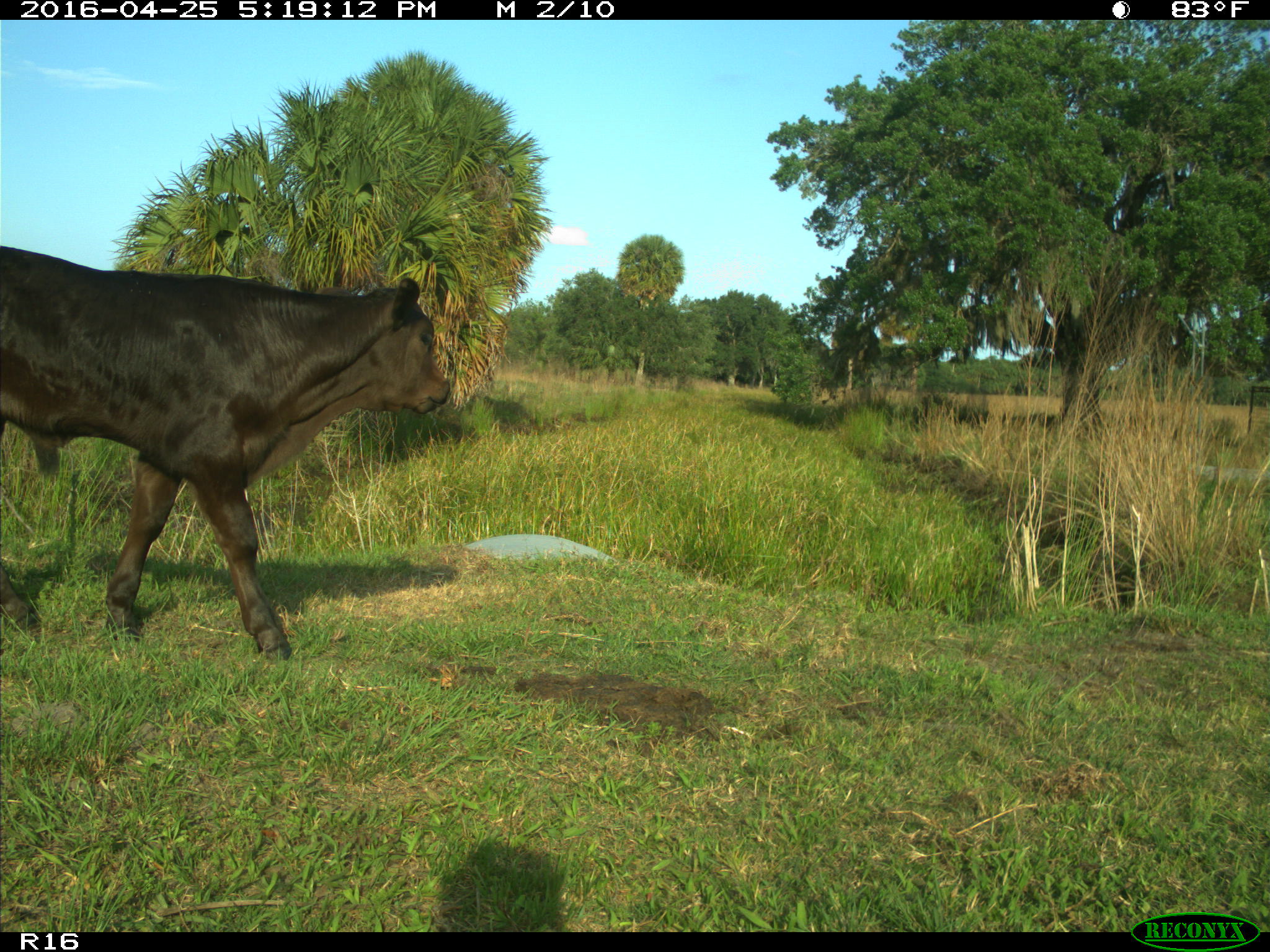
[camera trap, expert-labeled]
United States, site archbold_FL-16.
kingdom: Animalia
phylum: Chordata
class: Mammalia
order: Artiodactyla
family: Bovidae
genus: Bos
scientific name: Bos taurus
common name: domestic cow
Bos taurus (domestic cow).